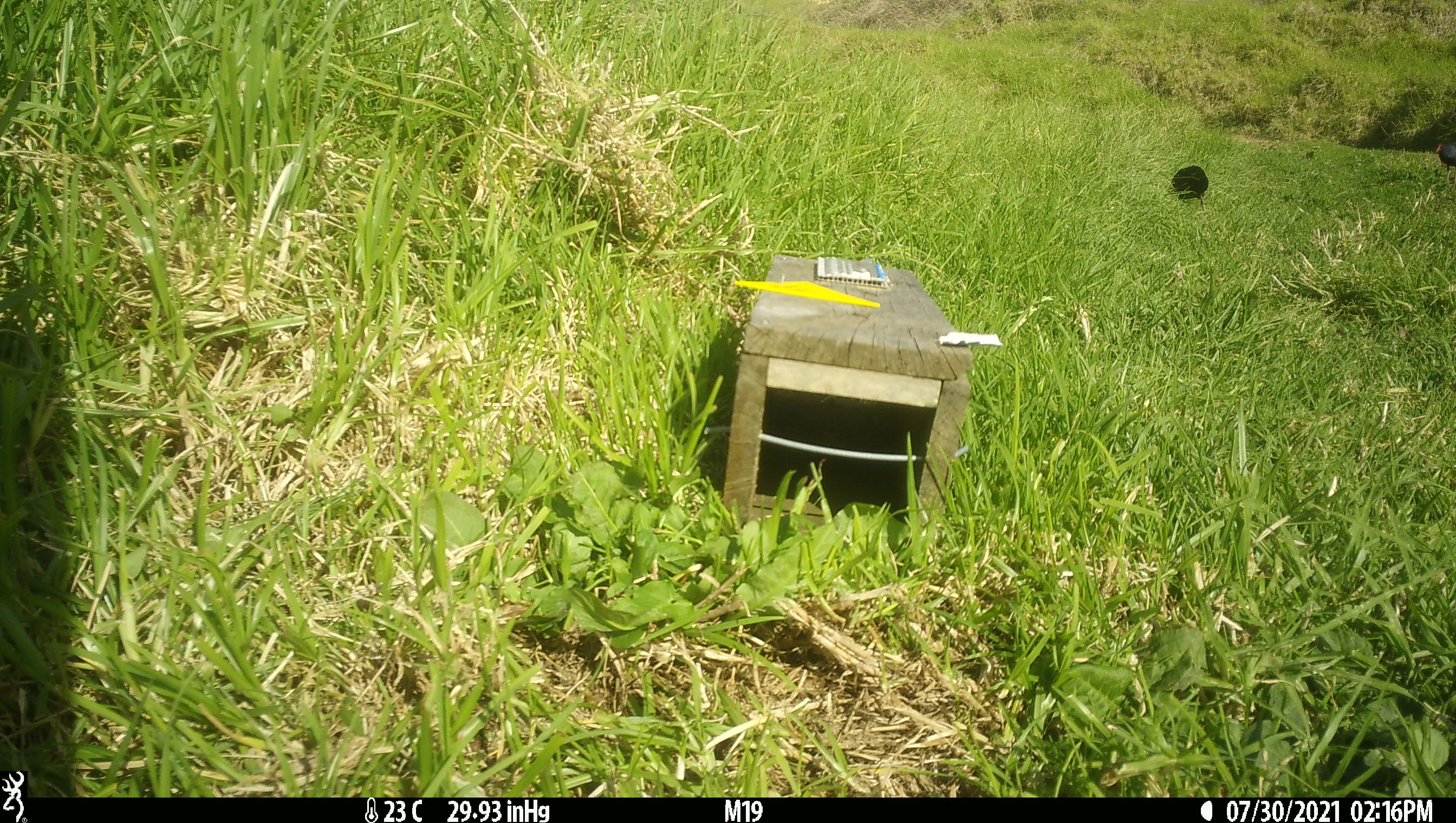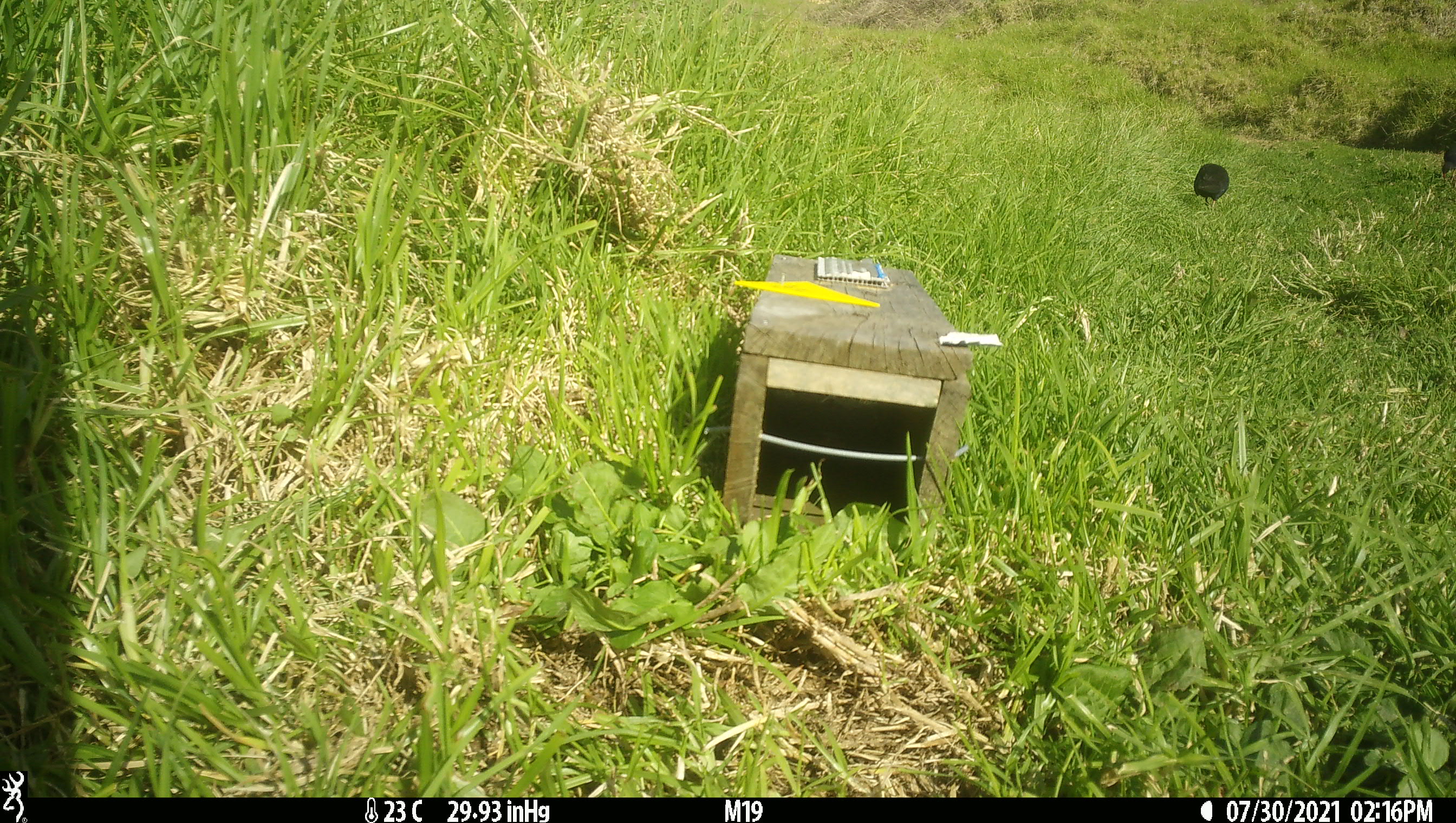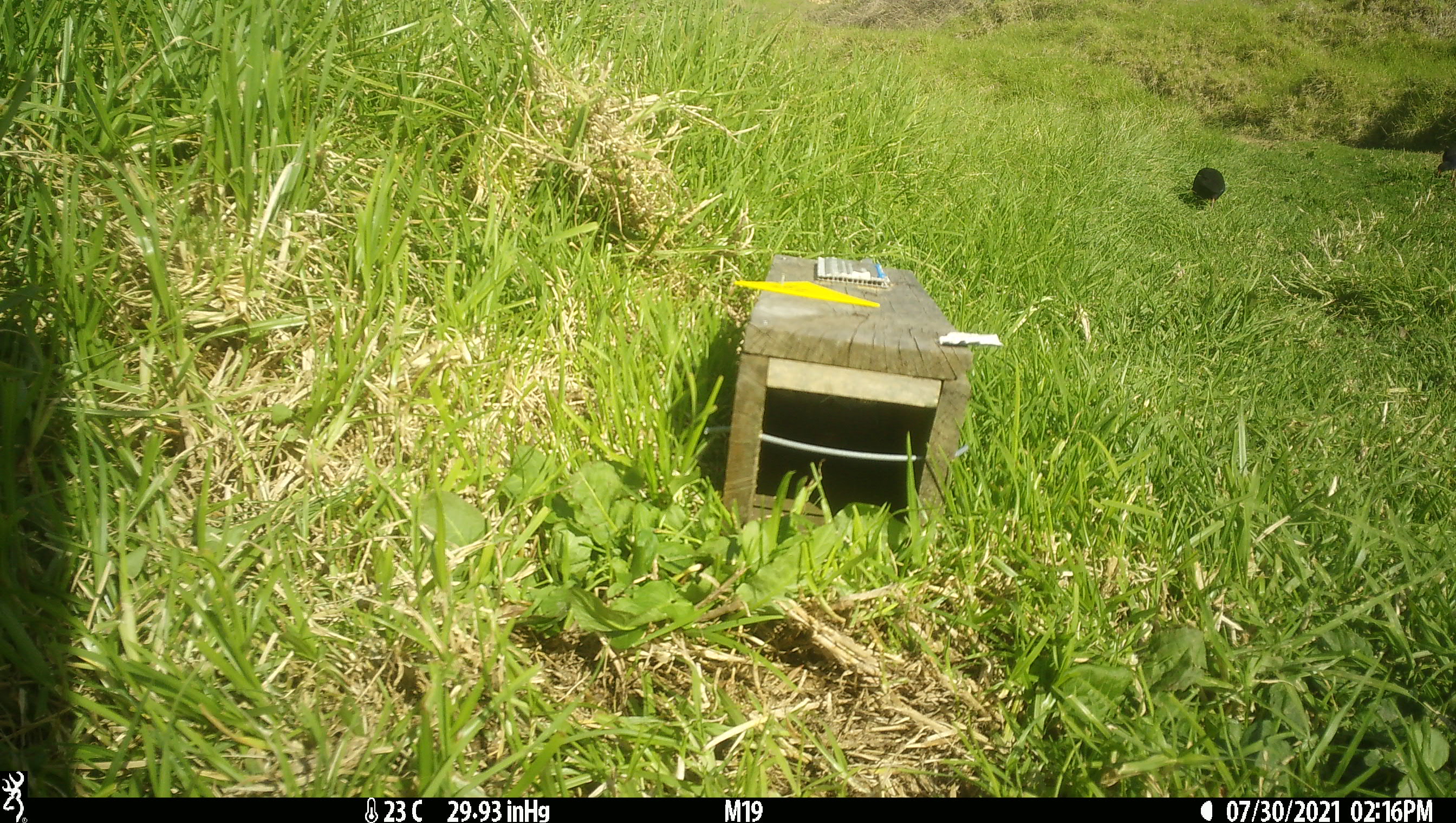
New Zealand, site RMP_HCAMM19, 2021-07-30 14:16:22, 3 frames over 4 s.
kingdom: Animalia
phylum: Chordata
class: Aves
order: Gruiformes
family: Rallidae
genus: Porphyrio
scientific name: Porphyrio melanotus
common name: australasian swamphen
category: pukeko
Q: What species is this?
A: Pukeko (australasian swamphen) (Porphyrio melanotus).